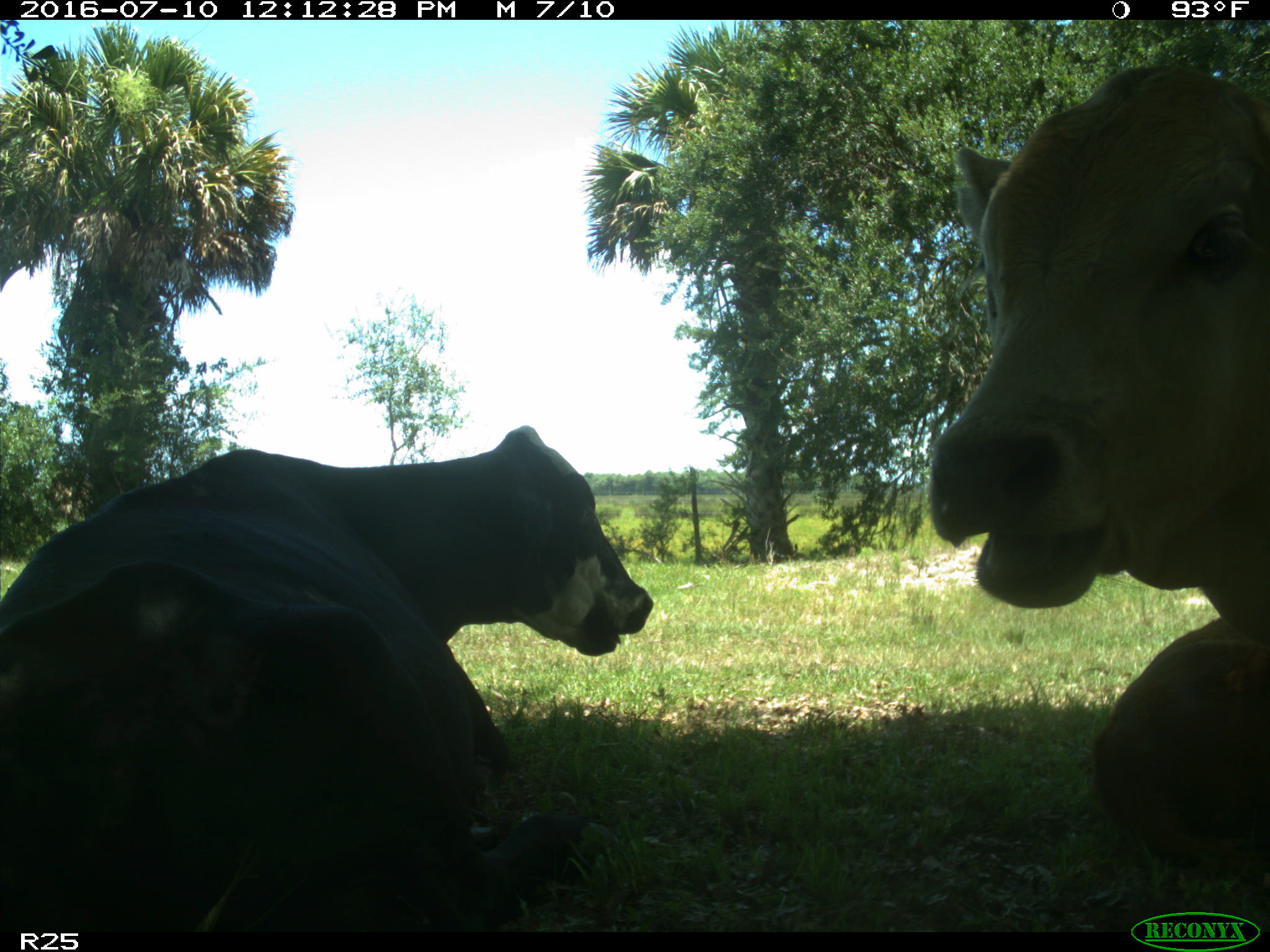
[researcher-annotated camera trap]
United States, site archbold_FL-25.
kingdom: Animalia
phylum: Chordata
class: Mammalia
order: Artiodactyla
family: Bovidae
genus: Bos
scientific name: Bos taurus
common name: domestic cow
Bos taurus (domestic cow).